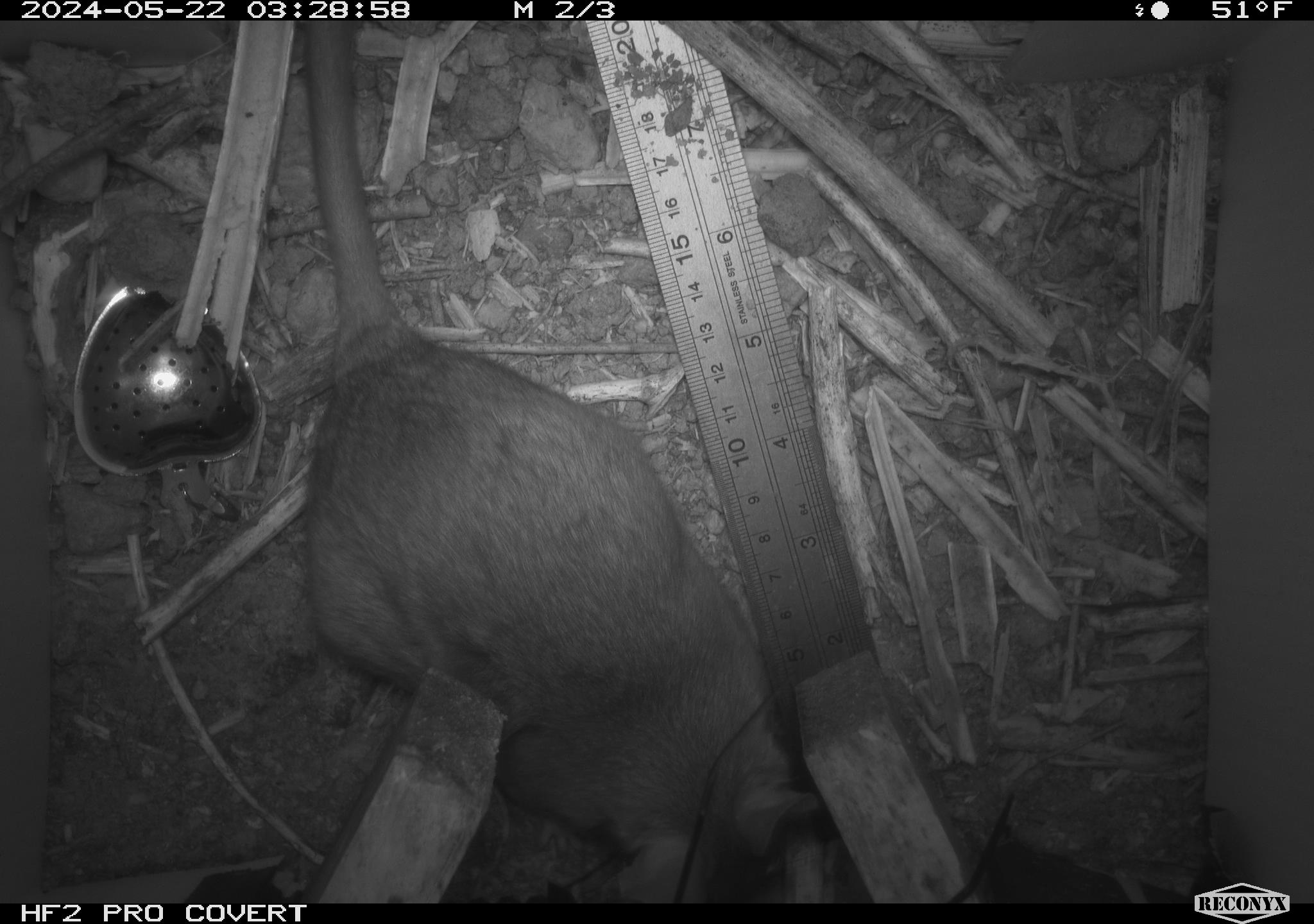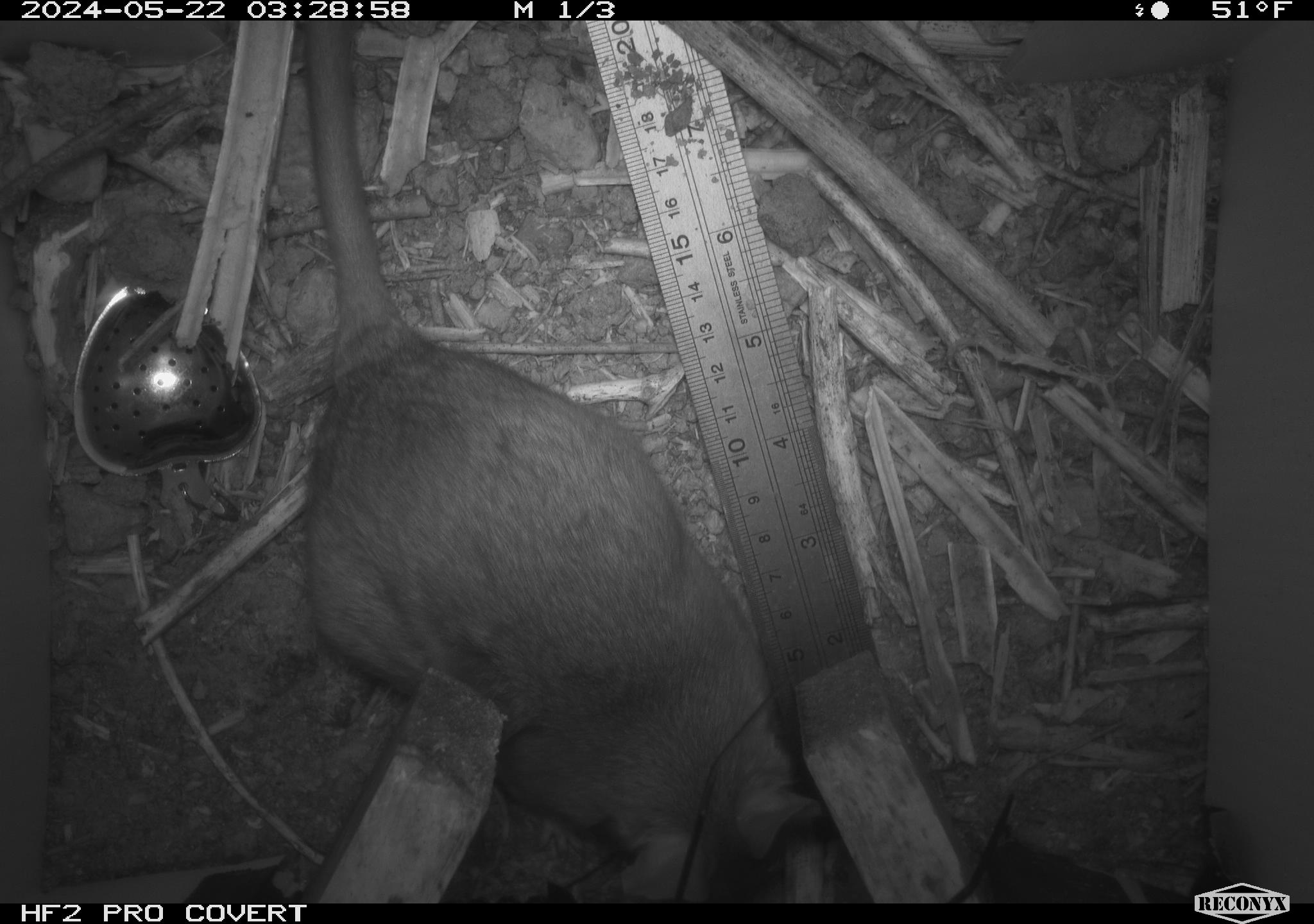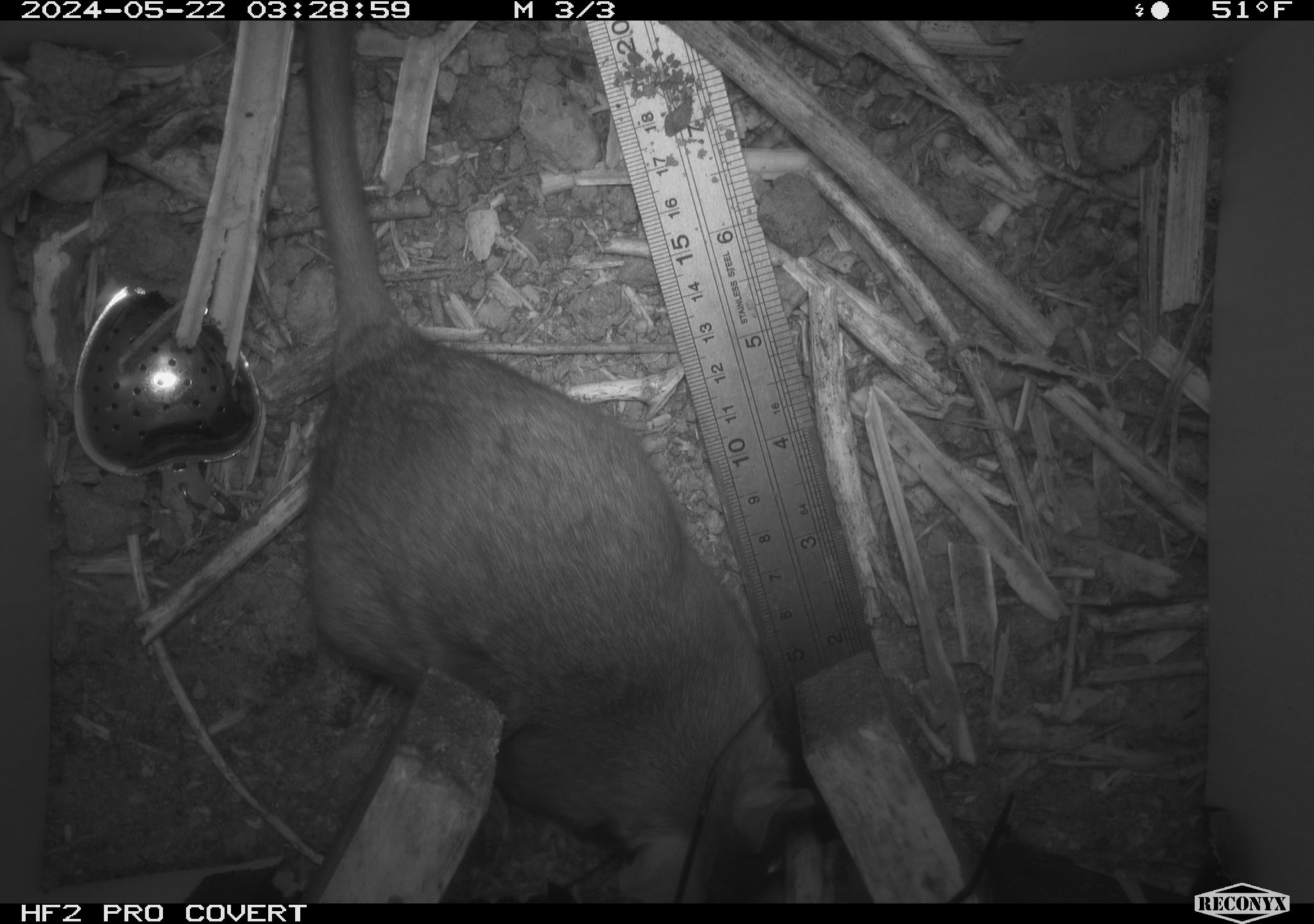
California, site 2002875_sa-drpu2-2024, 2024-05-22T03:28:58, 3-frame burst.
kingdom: Animalia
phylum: Chordata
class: Mammalia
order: Rodentia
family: Cricetidae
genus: Neotoma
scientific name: Neotoma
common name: pack rat or woodrat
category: neotoma species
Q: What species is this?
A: Neotoma species (pack rat or woodrat) (Neotoma).